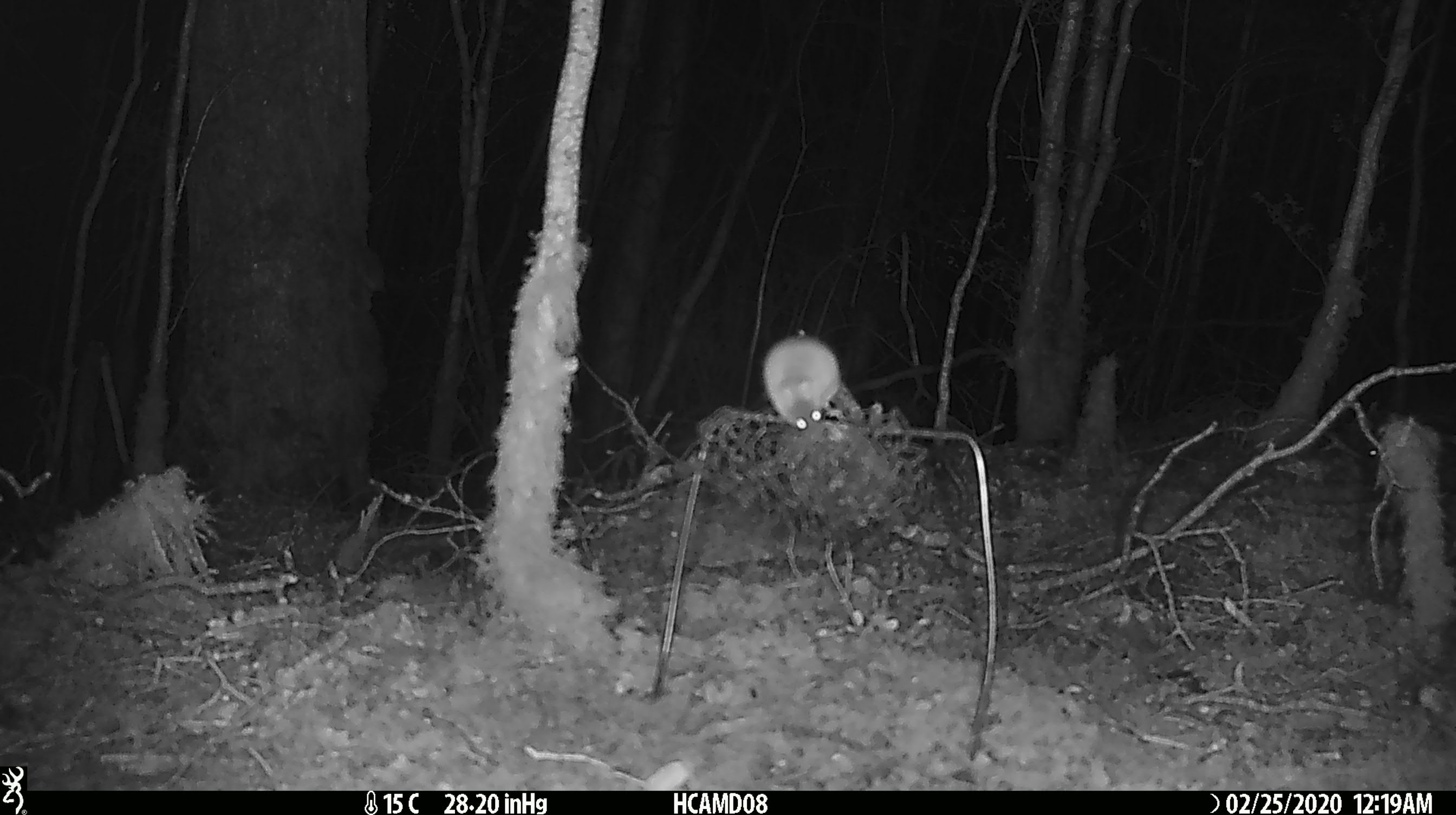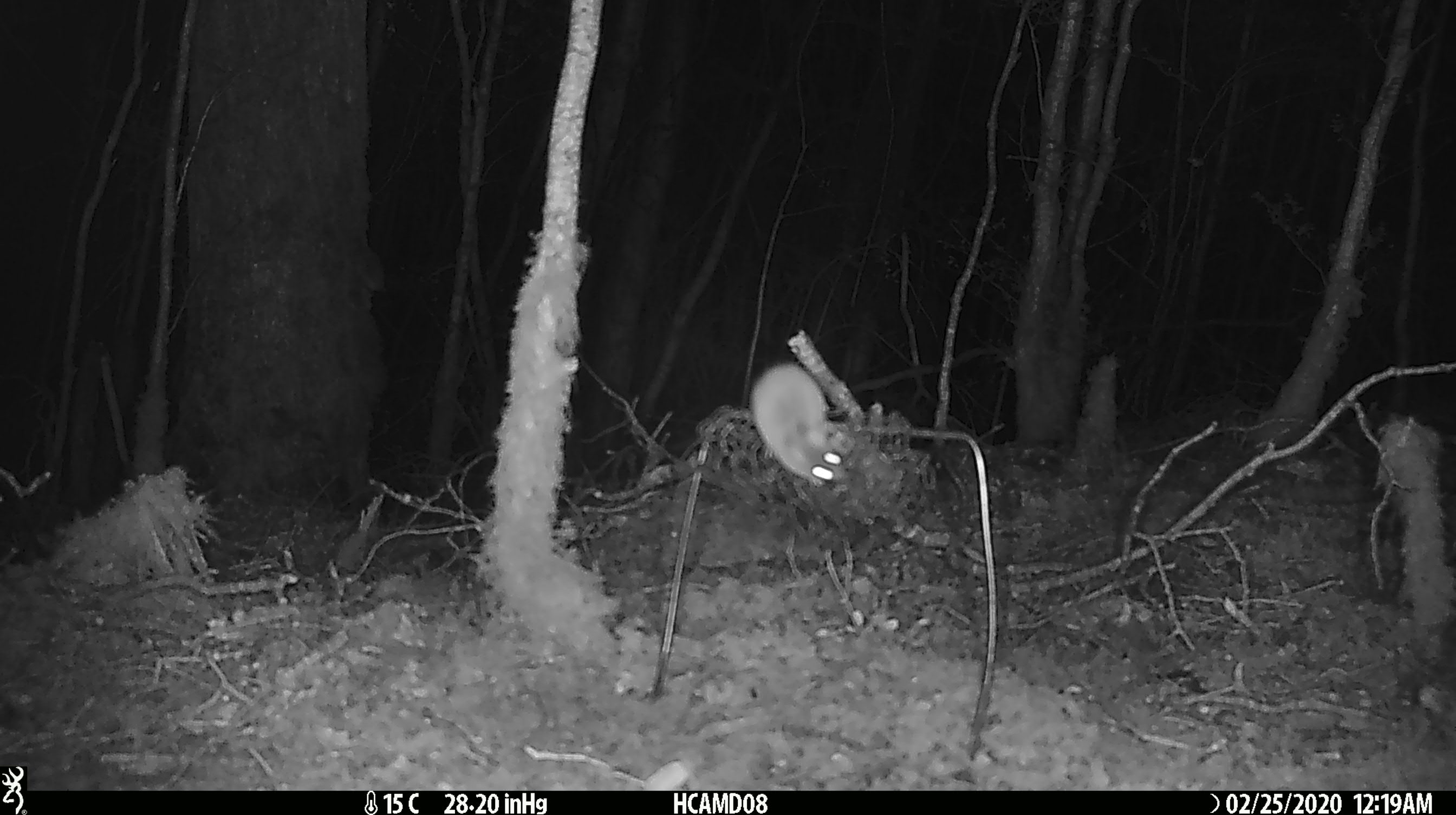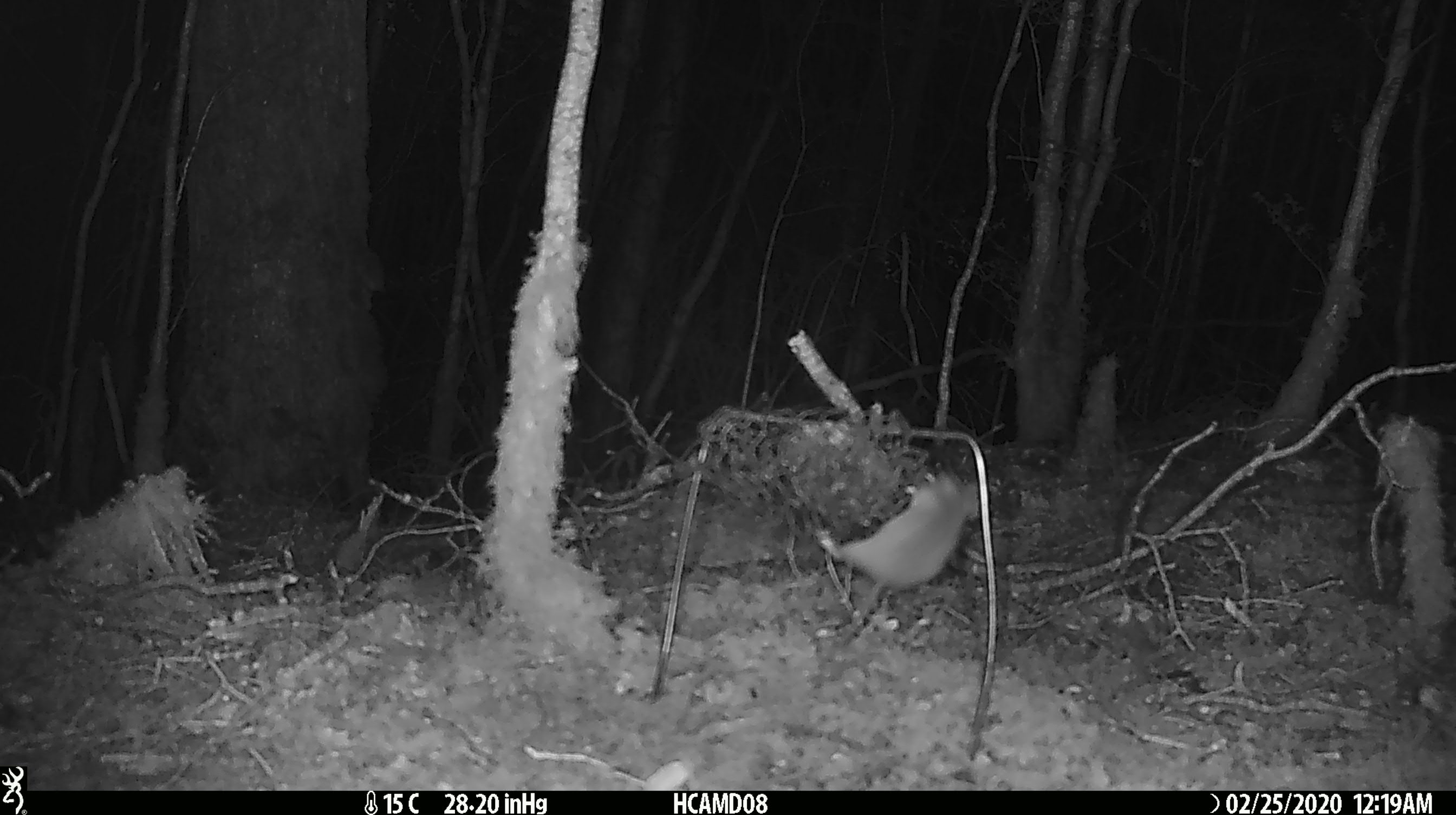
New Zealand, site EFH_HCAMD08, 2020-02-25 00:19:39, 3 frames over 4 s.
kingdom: Animalia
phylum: Chordata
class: Mammalia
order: Rodentia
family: Muridae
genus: Mus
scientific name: Mus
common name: mouse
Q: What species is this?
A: Mouse (Mus).